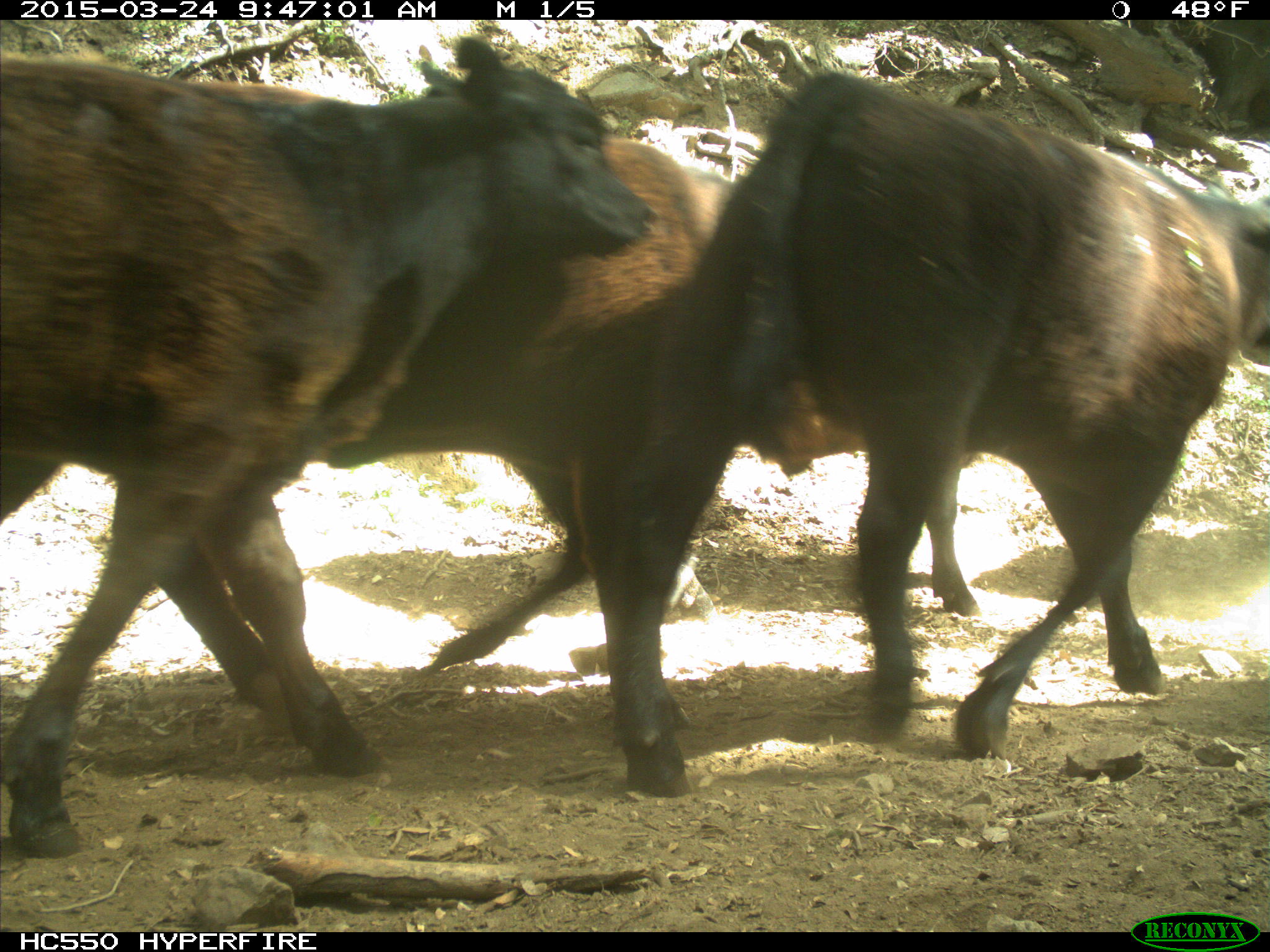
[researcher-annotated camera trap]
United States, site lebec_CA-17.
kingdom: Animalia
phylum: Chordata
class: Mammalia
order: Artiodactyla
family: Bovidae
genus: Bos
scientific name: Bos taurus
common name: domestic cow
Bos taurus (domestic cow).